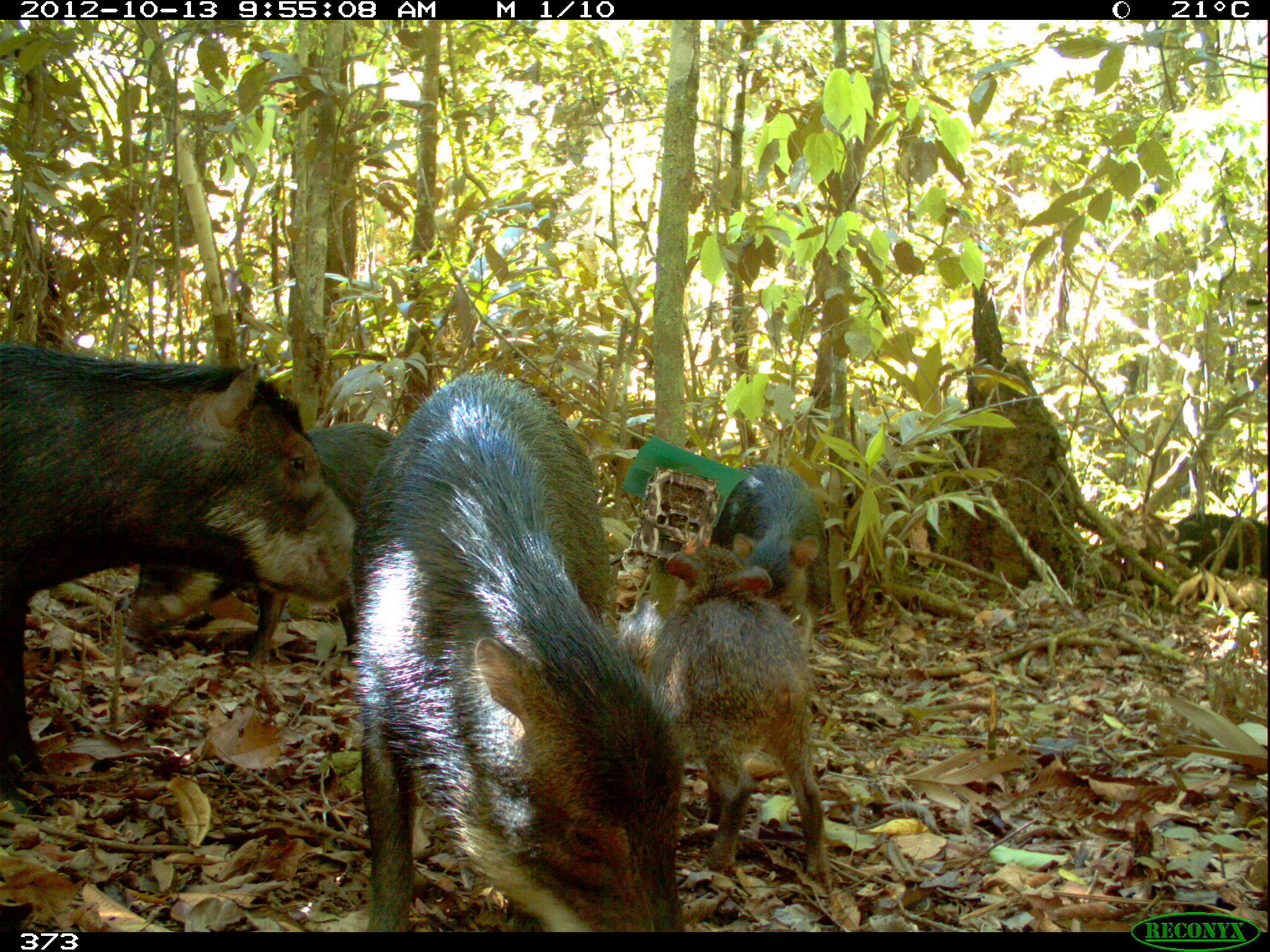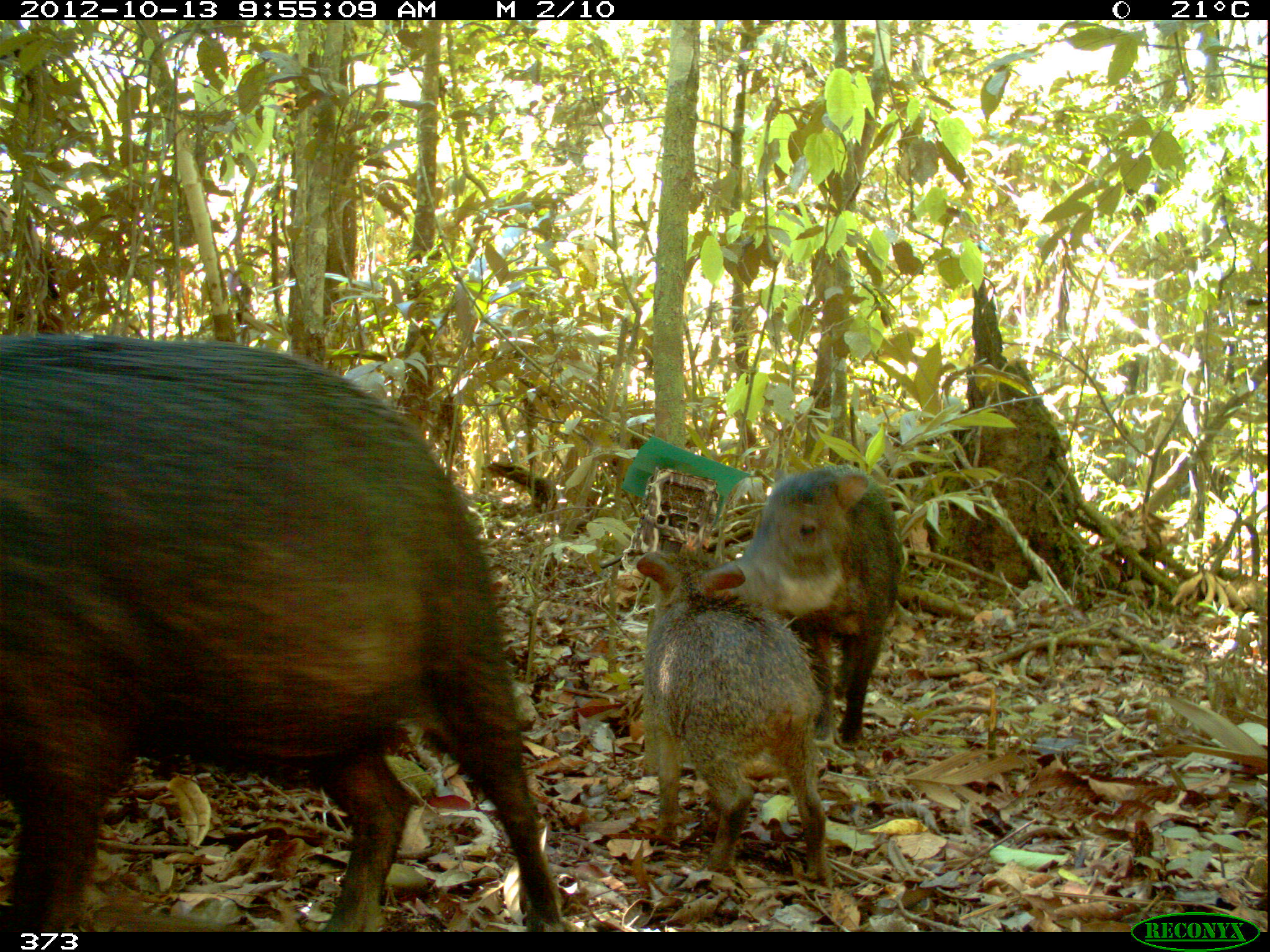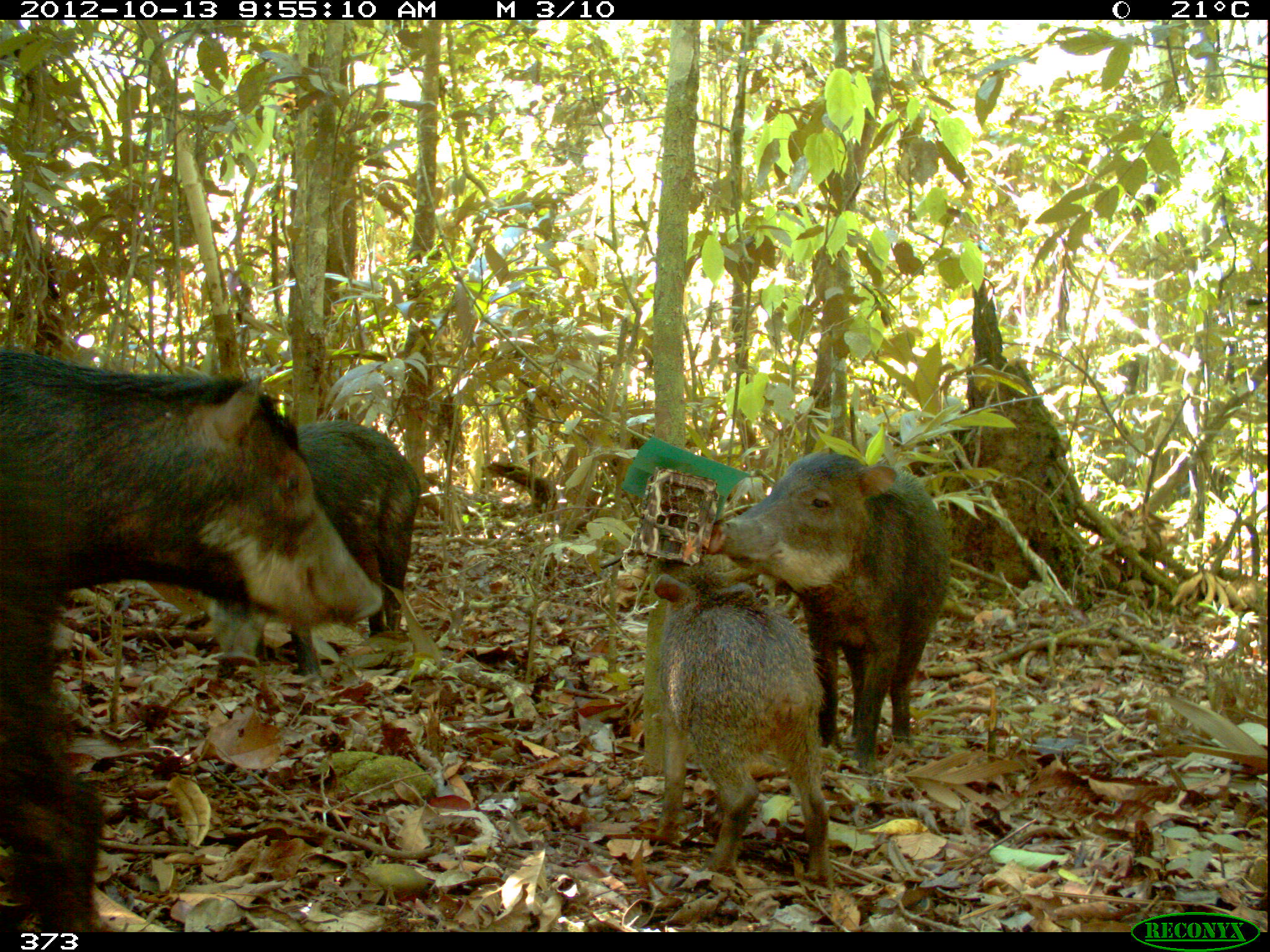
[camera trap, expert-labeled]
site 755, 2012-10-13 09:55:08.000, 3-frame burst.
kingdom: Animalia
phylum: Chordata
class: Mammalia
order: Artiodactyla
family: Tayassuidae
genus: Tayassu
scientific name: Tayassu pecari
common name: white-lipped peccary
Tayassu pecari (white-lipped peccary).